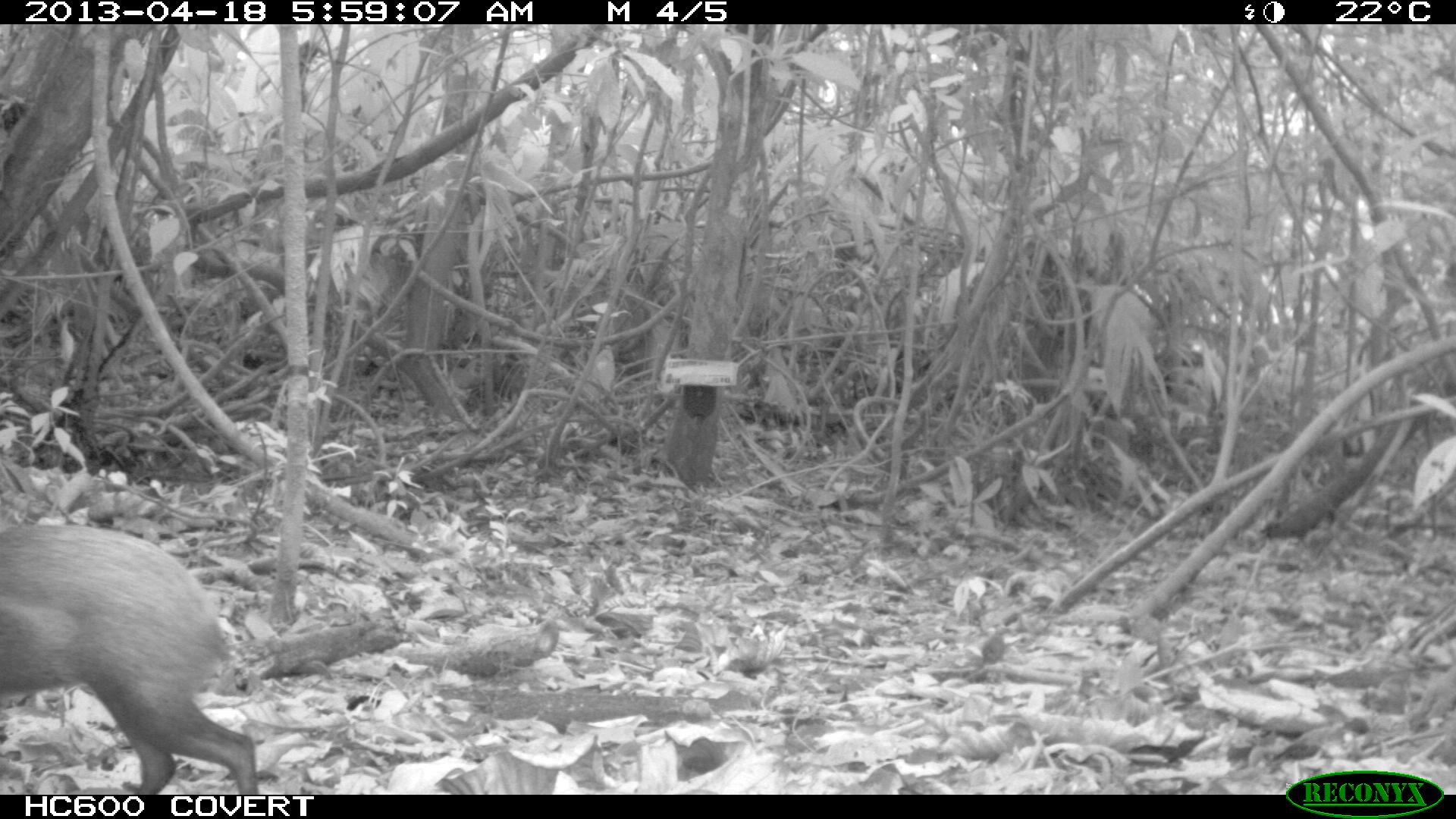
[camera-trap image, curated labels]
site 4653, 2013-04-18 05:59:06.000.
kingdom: Animalia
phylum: Chordata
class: Mammalia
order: Rodentia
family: Dasyproctidae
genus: Dasyprocta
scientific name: Dasyprocta leporina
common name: red-rumped agouti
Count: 1.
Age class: adult.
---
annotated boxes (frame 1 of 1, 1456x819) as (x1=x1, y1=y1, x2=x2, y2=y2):
dasyprocta leporina: (x1=0, y1=523, x2=258, y2=794)